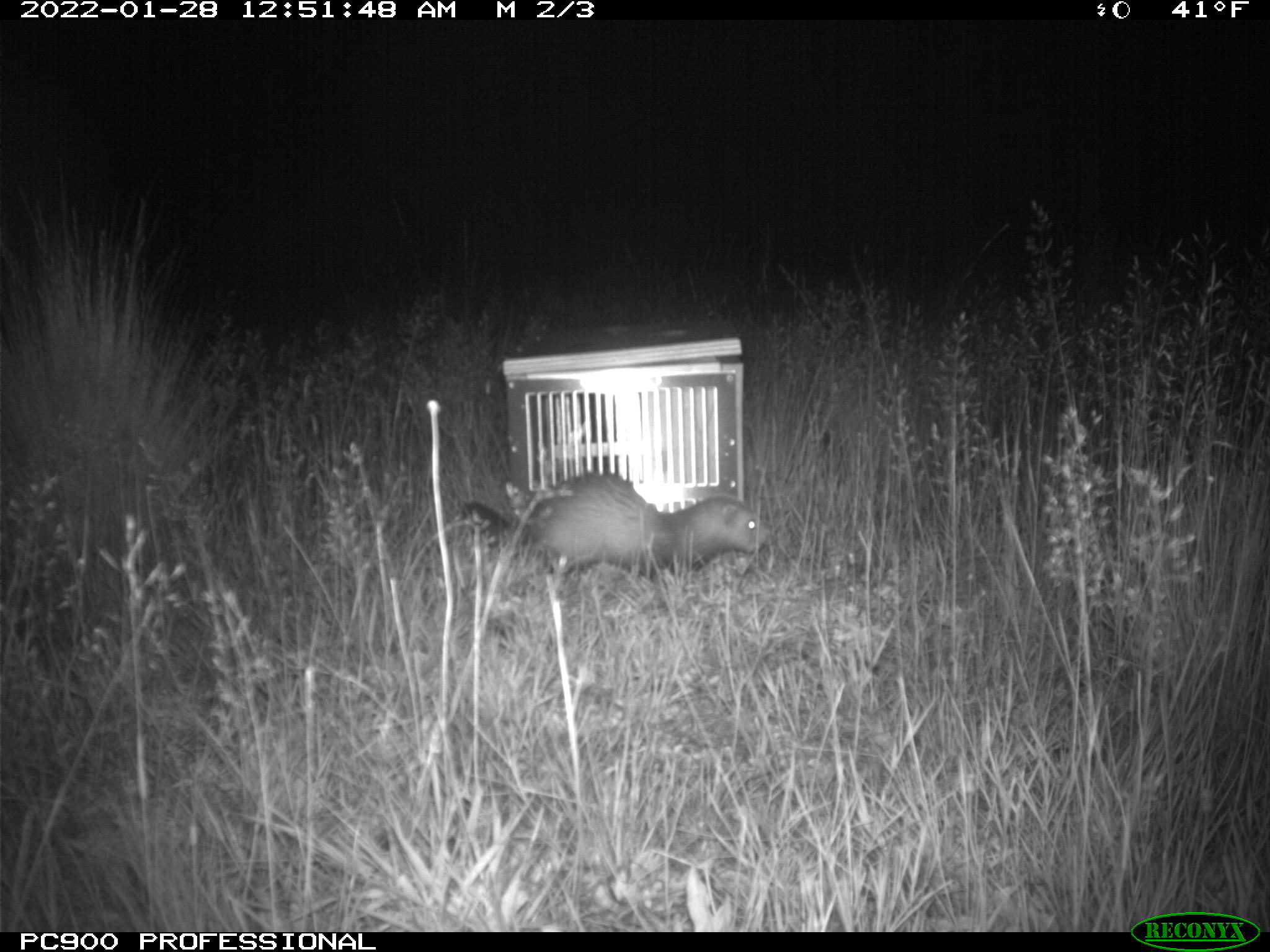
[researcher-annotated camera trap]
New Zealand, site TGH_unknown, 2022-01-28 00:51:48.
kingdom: Animalia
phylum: Chordata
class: Mammalia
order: Carnivora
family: Mustelidae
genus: Mustela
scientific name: Mustela furo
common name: ferret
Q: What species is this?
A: Ferret (Mustela furo).